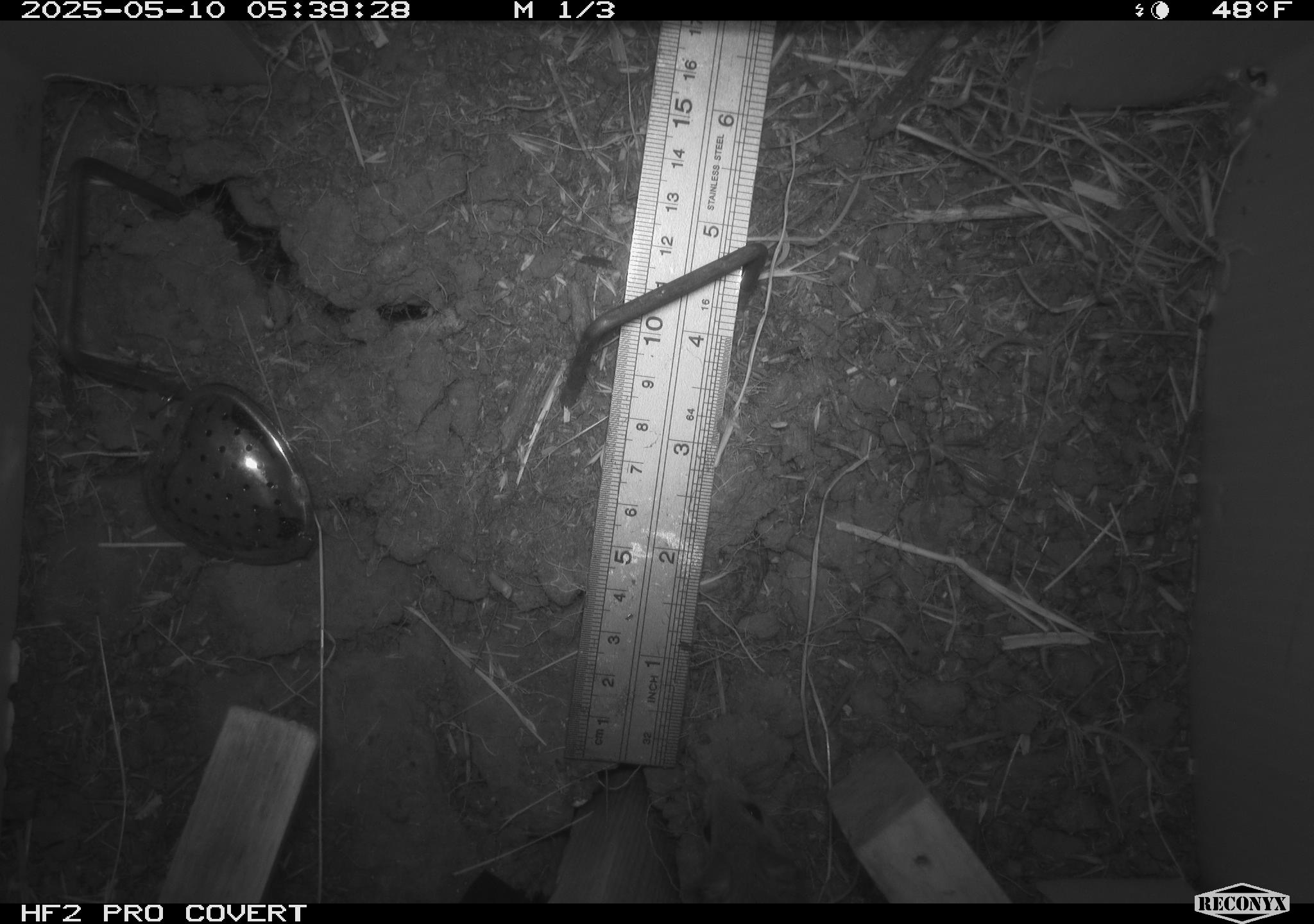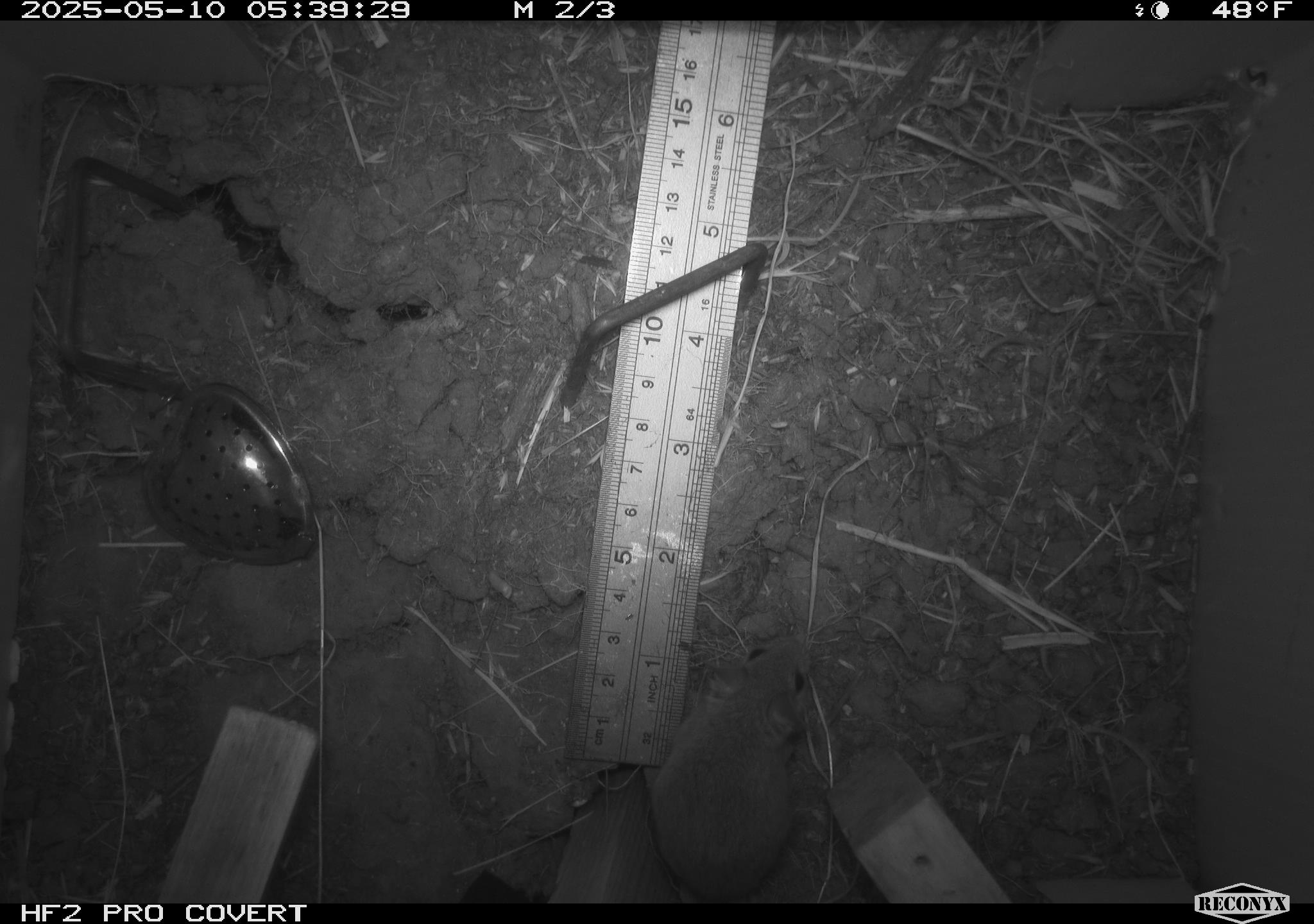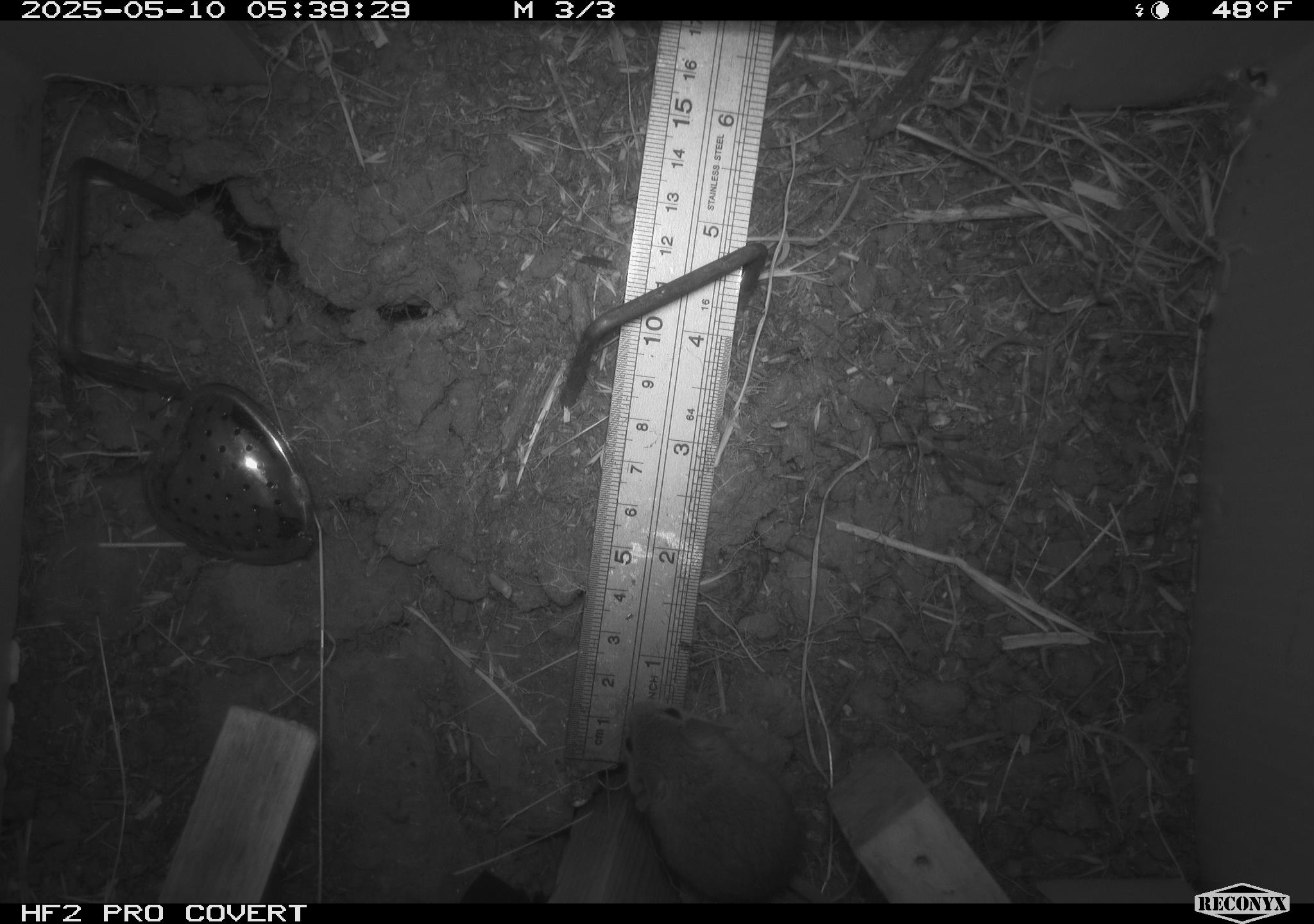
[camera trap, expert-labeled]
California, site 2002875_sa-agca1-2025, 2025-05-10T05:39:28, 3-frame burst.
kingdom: Animalia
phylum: Chordata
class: Mammalia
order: Rodentia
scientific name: Rodentia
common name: rodent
Rodent (Rodentia).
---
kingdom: Animalia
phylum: Chordata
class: Mammalia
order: Rodentia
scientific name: Rodentia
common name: mouse species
Mouse species (Rodentia).